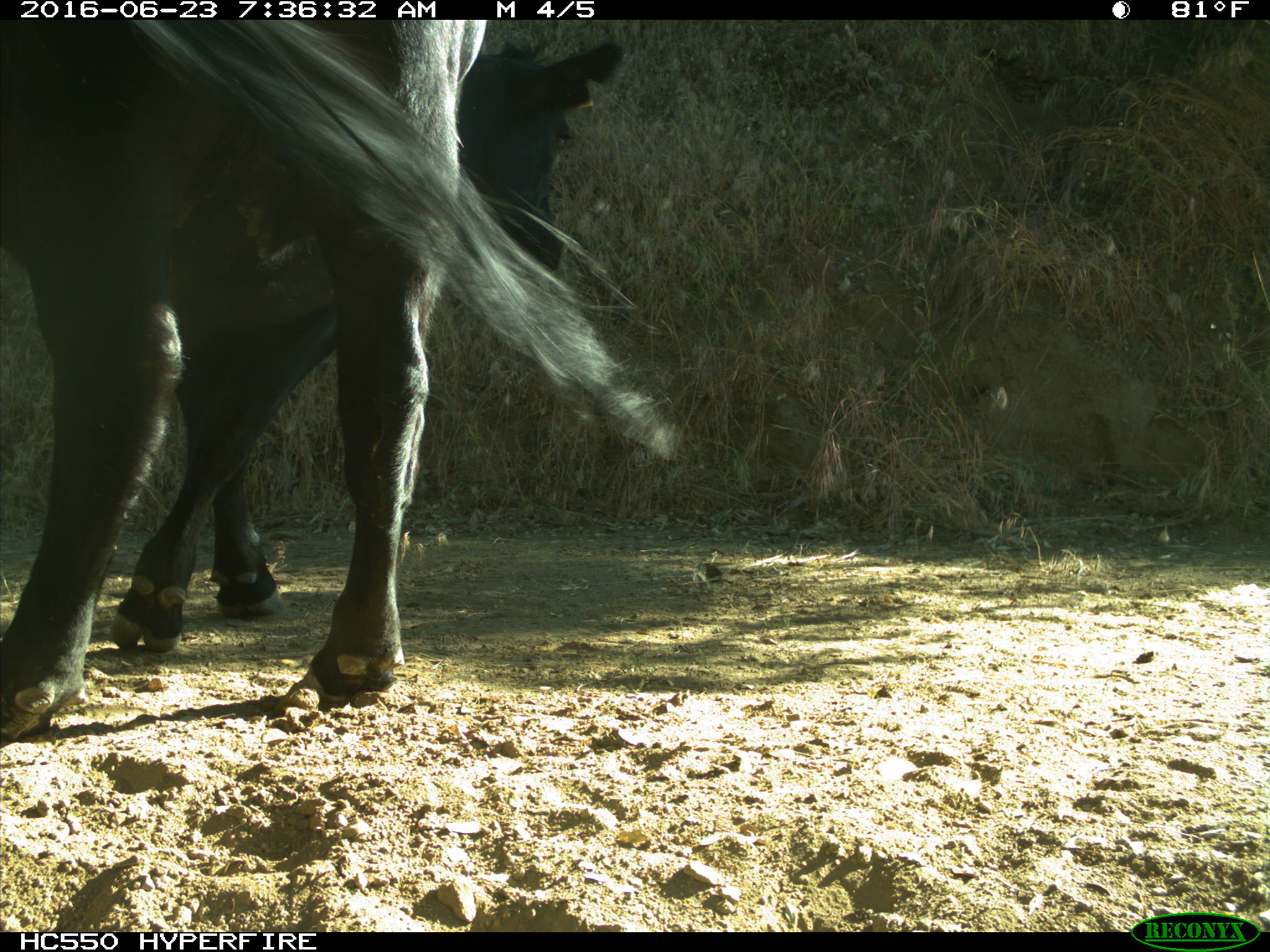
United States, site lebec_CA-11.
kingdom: Animalia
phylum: Chordata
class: Mammalia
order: Artiodactyla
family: Bovidae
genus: Bos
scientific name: Bos taurus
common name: domestic cow